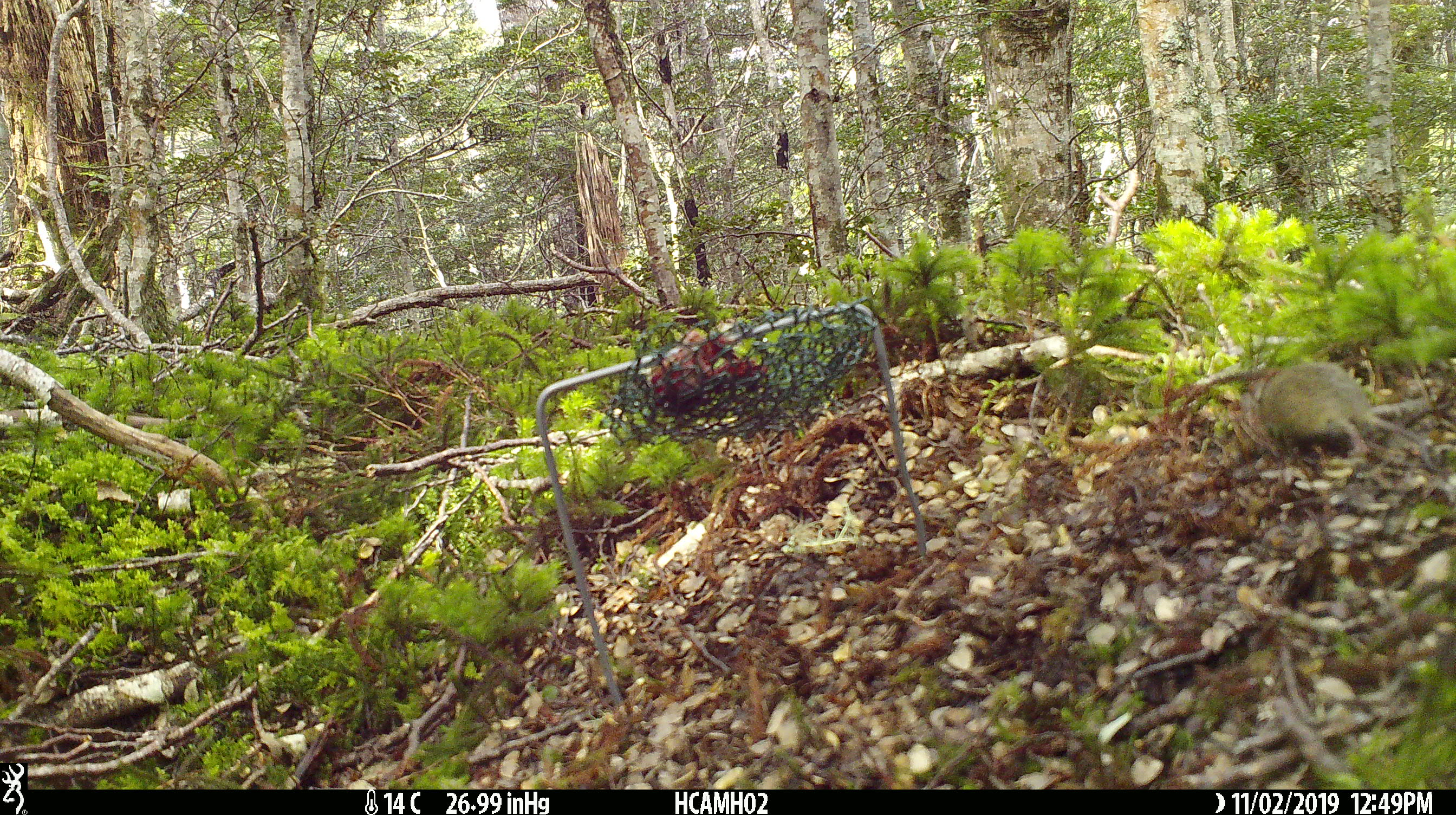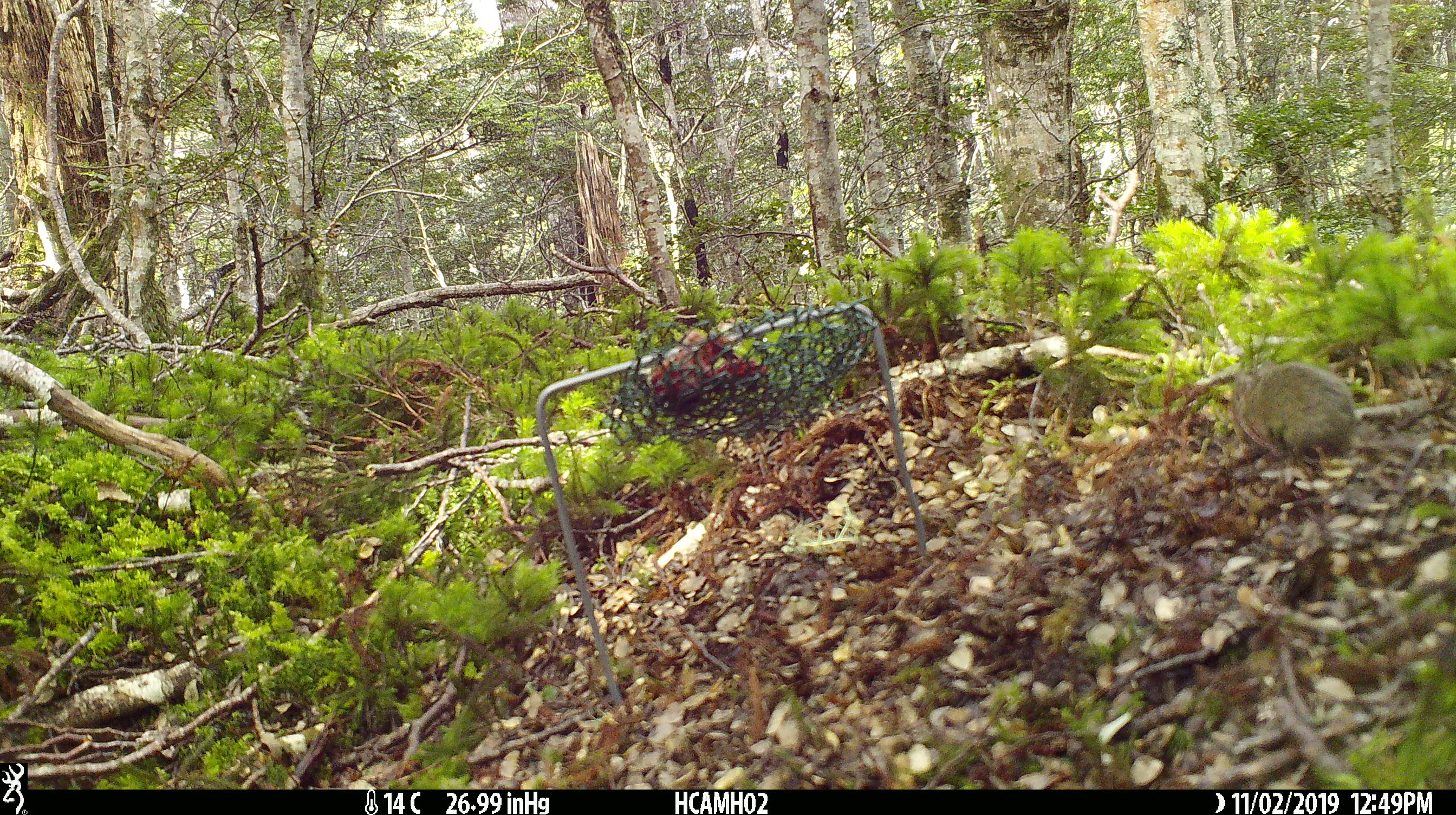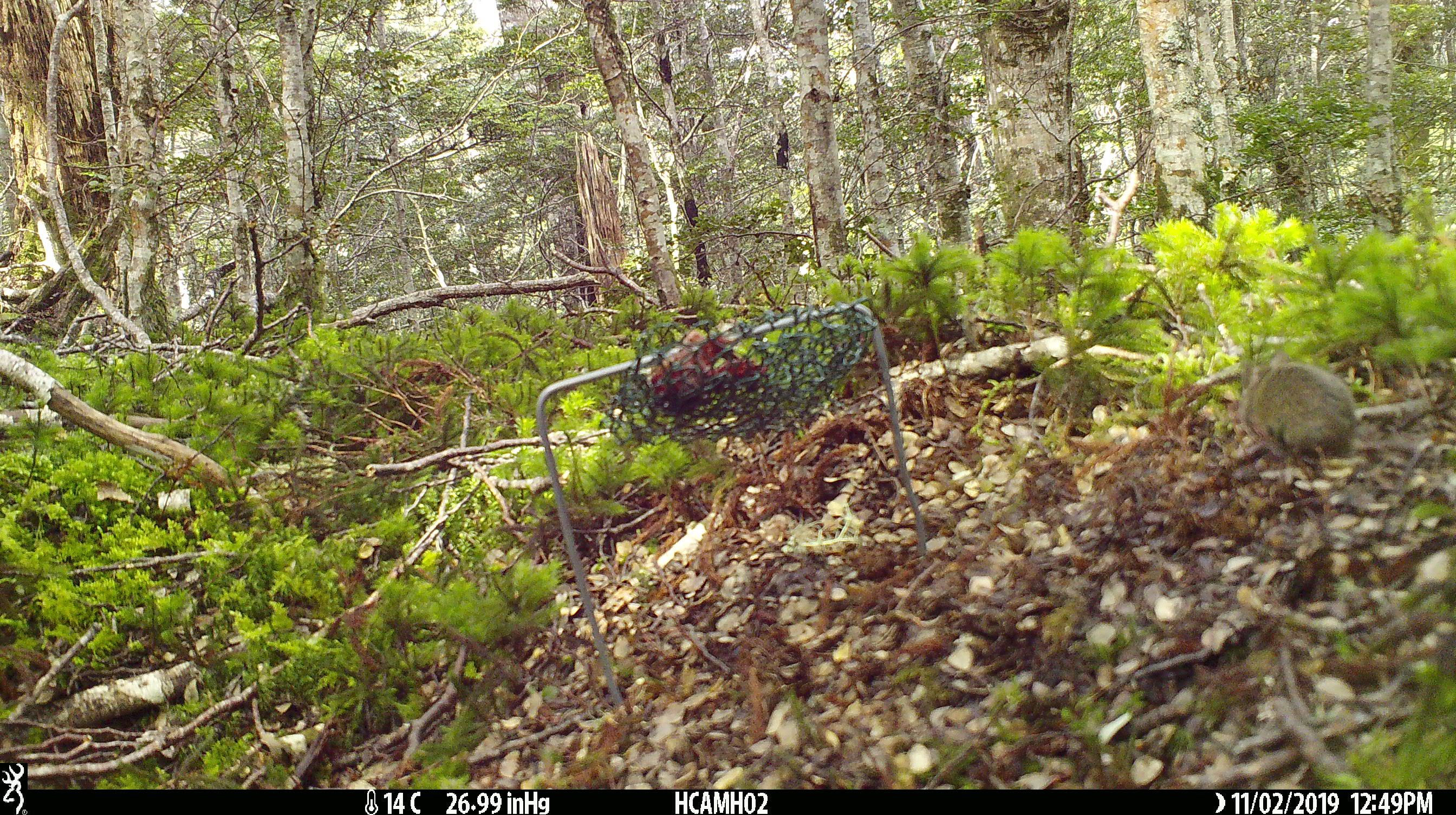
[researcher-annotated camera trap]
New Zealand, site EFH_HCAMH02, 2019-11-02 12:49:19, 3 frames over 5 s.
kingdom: Animalia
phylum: Chordata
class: Mammalia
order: Rodentia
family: Muridae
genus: Mus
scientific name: Mus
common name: mouse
Mouse (Mus).